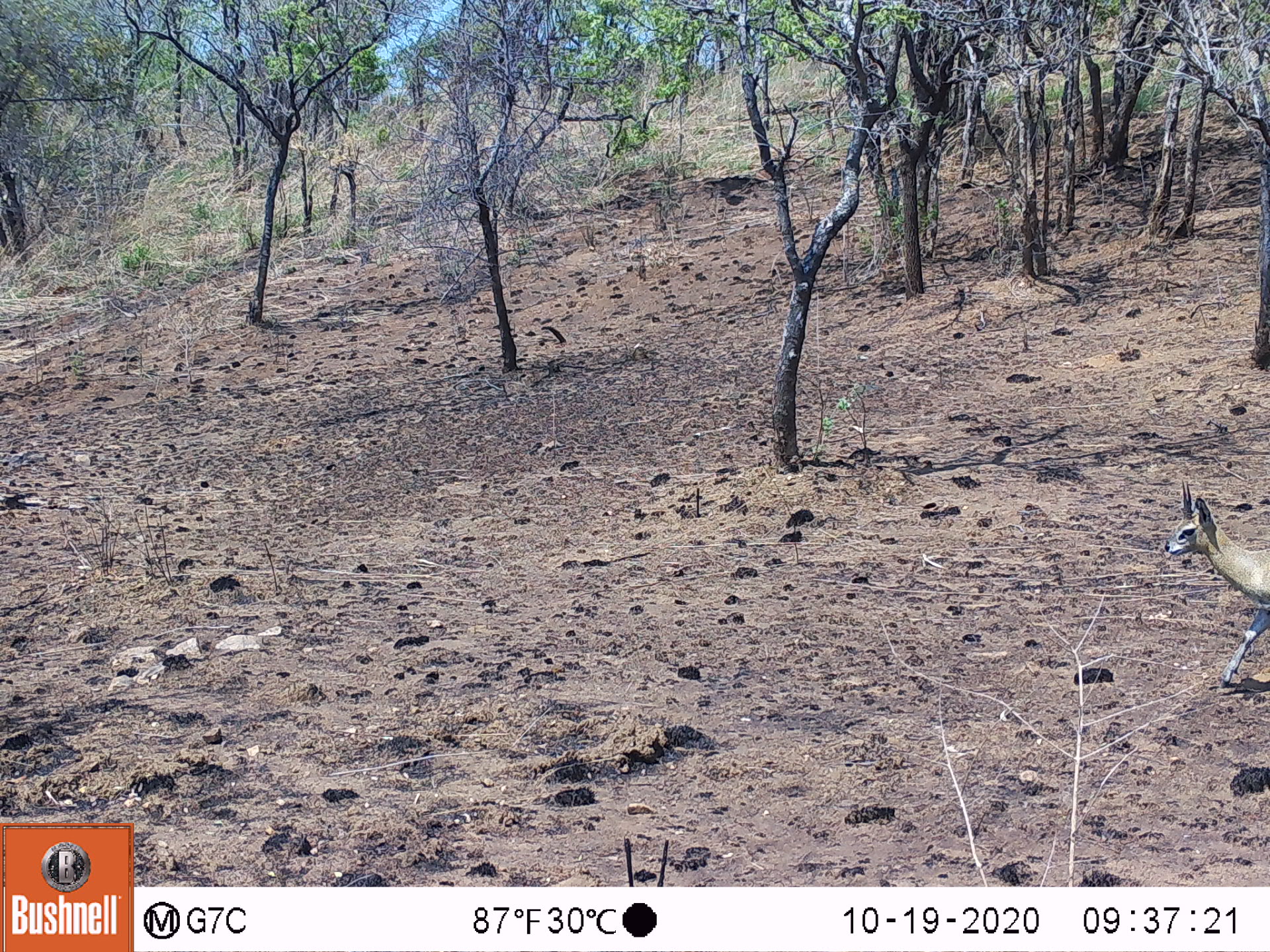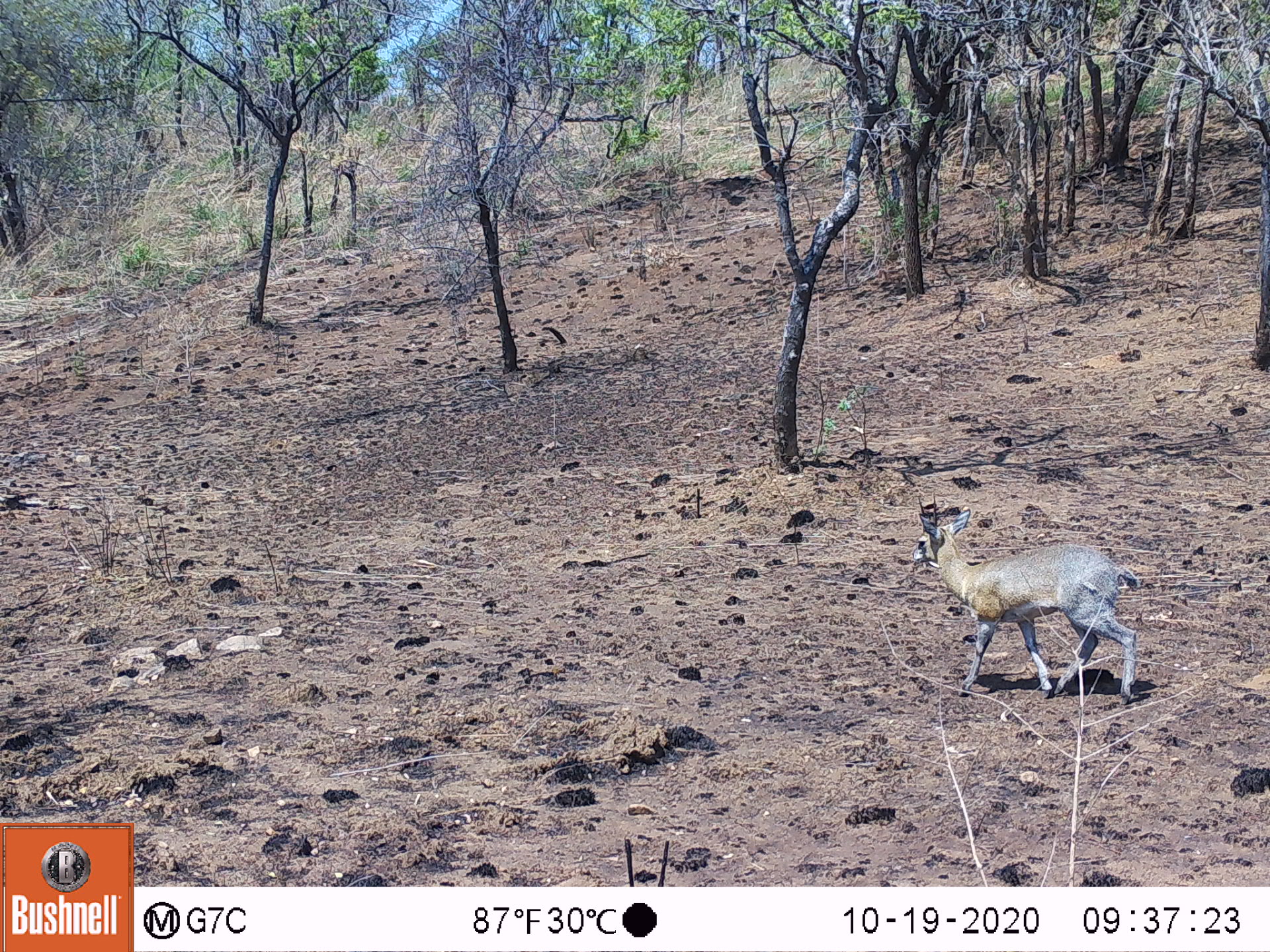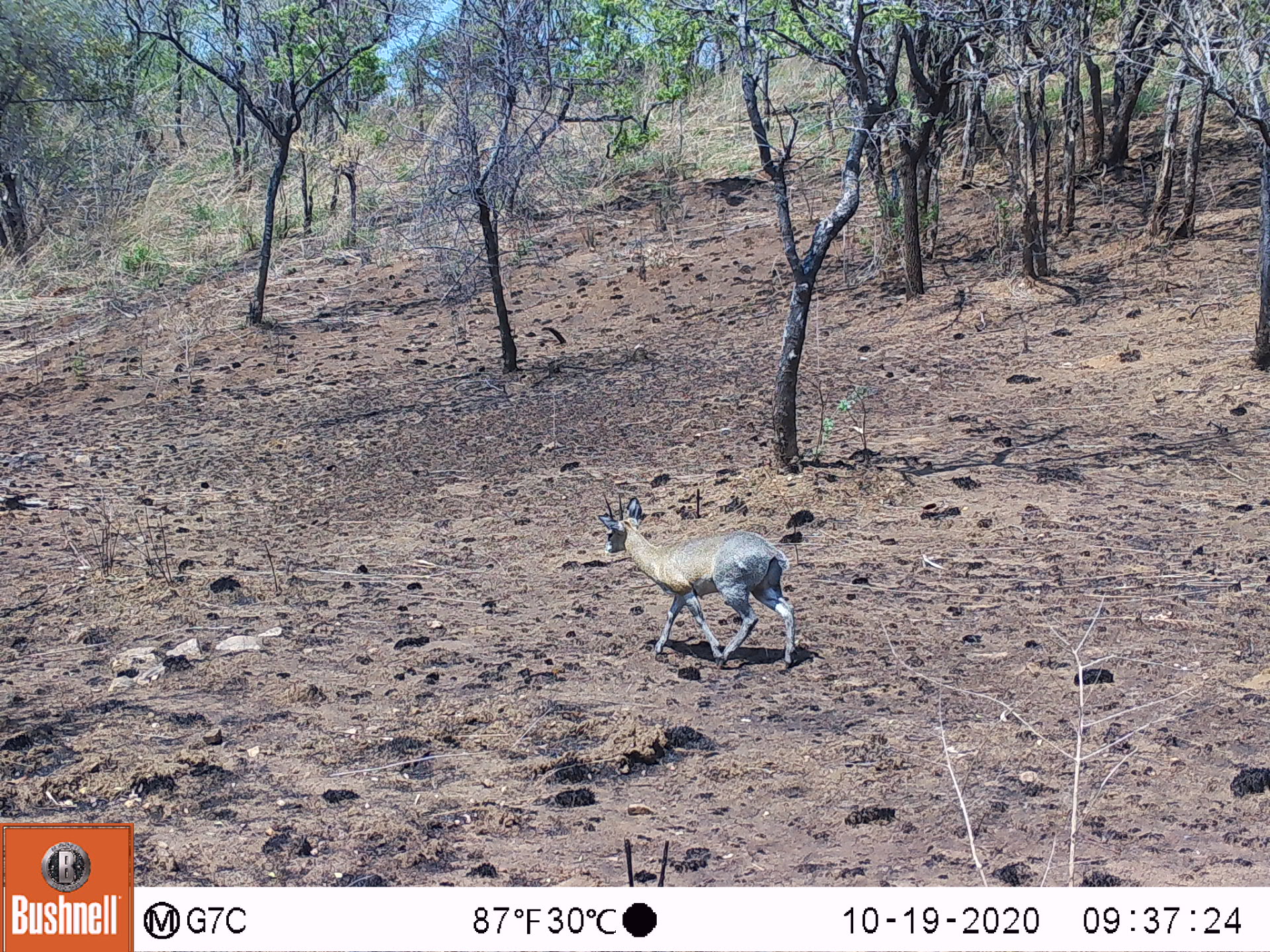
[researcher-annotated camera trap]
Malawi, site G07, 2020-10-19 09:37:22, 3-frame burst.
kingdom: Animalia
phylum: Chordata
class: Mammalia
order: Artiodactyla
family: Bovidae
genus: Oreotragus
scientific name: Oreotragus oreotragus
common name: klipspringer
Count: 1.